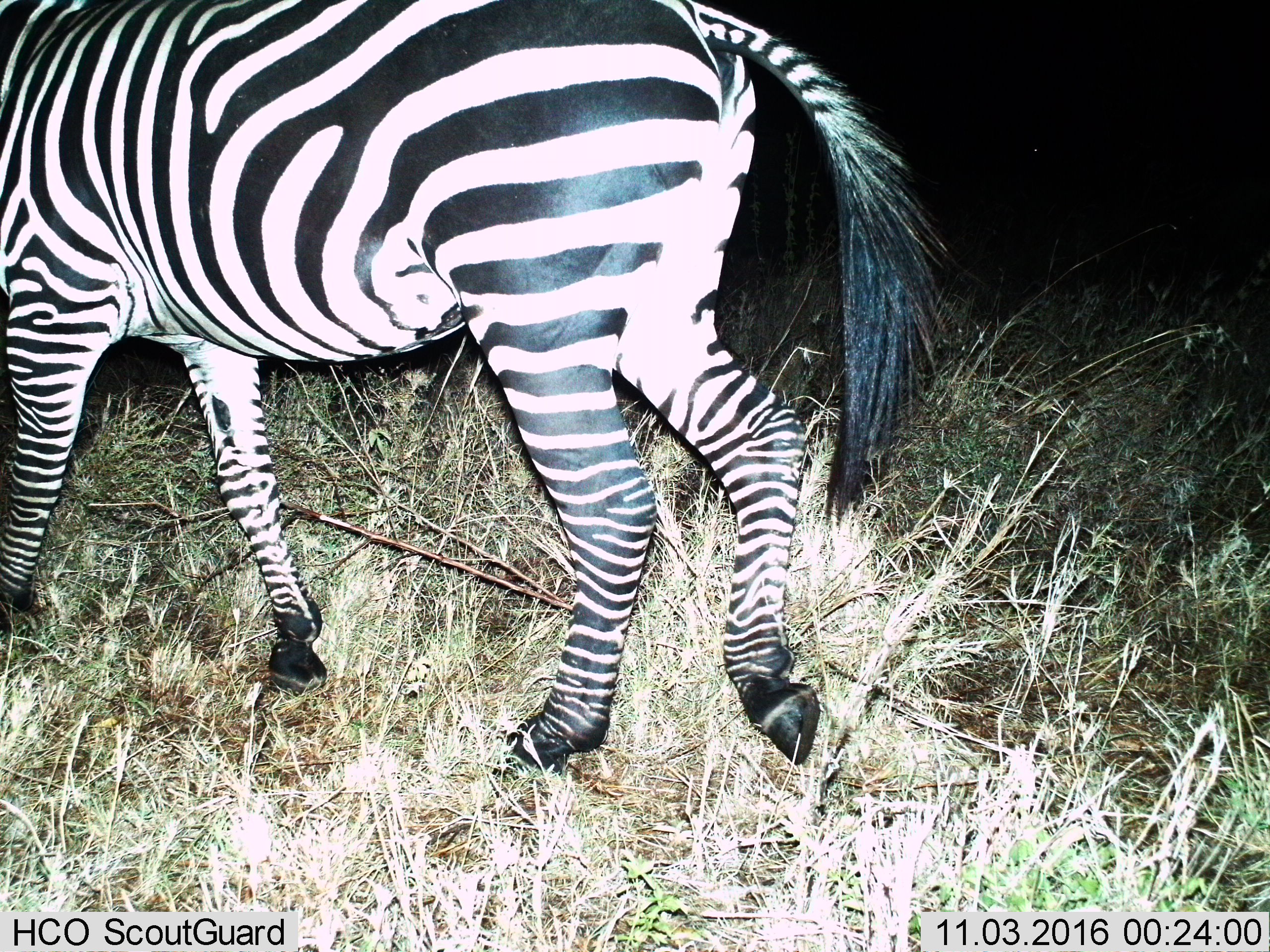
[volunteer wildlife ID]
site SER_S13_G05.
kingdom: Animalia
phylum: Chordata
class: Mammalia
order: Perissodactyla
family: Equidae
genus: Equus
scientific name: Equus quagga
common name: plains zebra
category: zebraplains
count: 1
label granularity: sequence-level